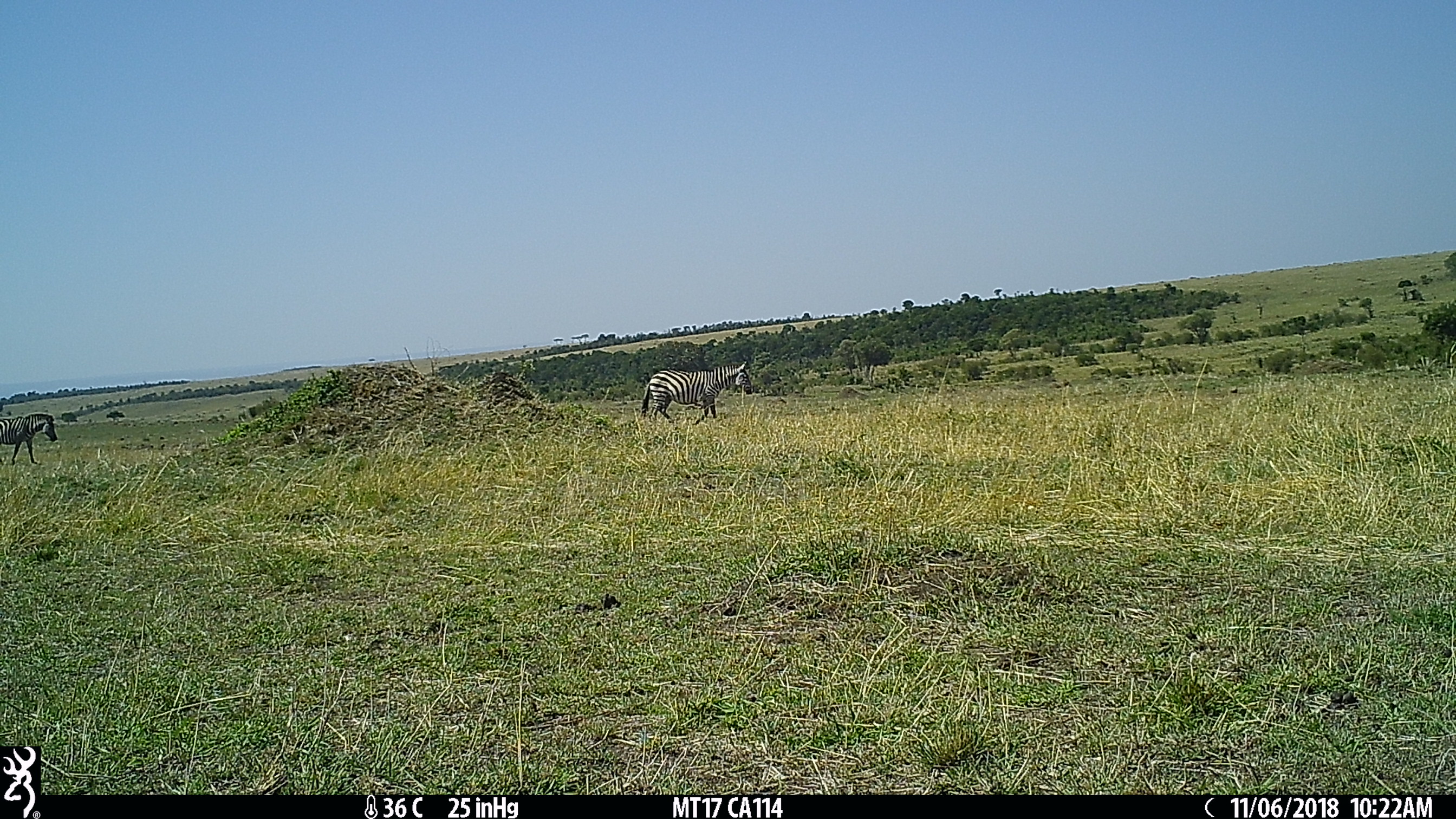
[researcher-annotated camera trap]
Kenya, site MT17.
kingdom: Animalia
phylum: Chordata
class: Mammalia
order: Perissodactyla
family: Equidae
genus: Equus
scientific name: Equus quagga burchellii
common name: burchell's zebra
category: zebra